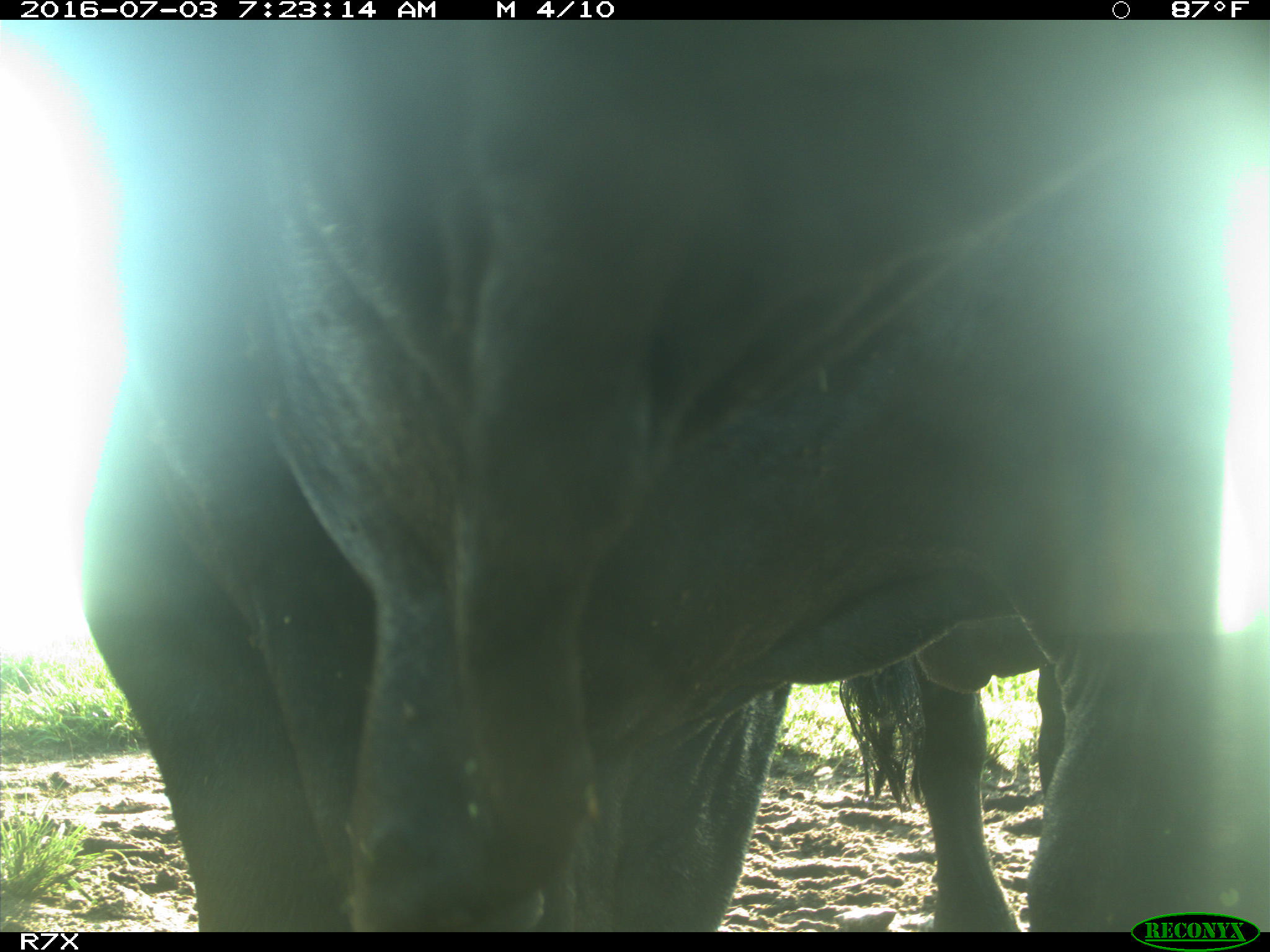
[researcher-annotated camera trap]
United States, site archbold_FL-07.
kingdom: Animalia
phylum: Chordata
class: Mammalia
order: Artiodactyla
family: Bovidae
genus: Bos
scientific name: Bos taurus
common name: domestic cow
Bos taurus (domestic cow).